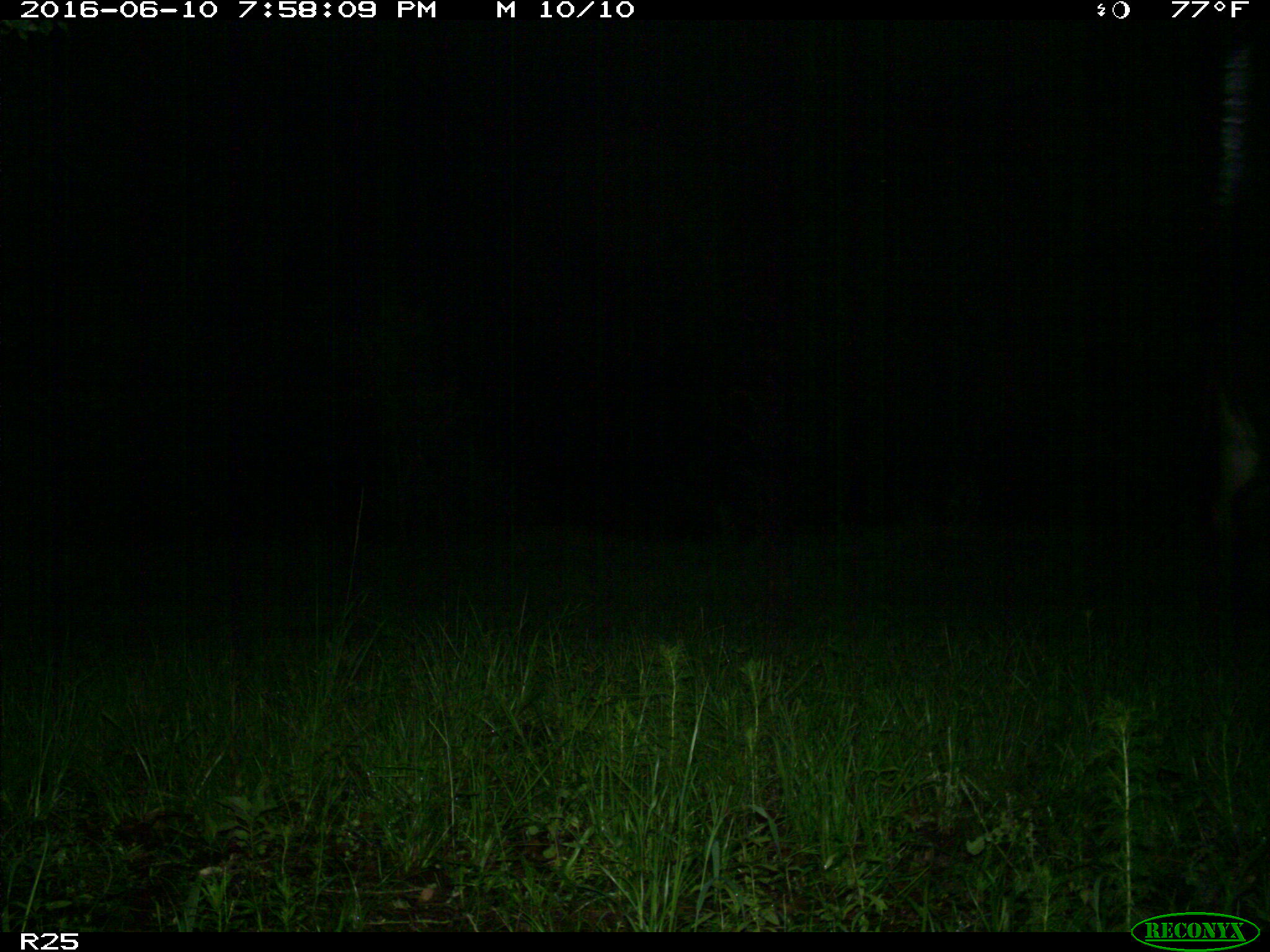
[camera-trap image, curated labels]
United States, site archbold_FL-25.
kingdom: Animalia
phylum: Chordata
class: Mammalia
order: Artiodactyla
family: Bovidae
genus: Bos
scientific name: Bos taurus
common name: domestic cow